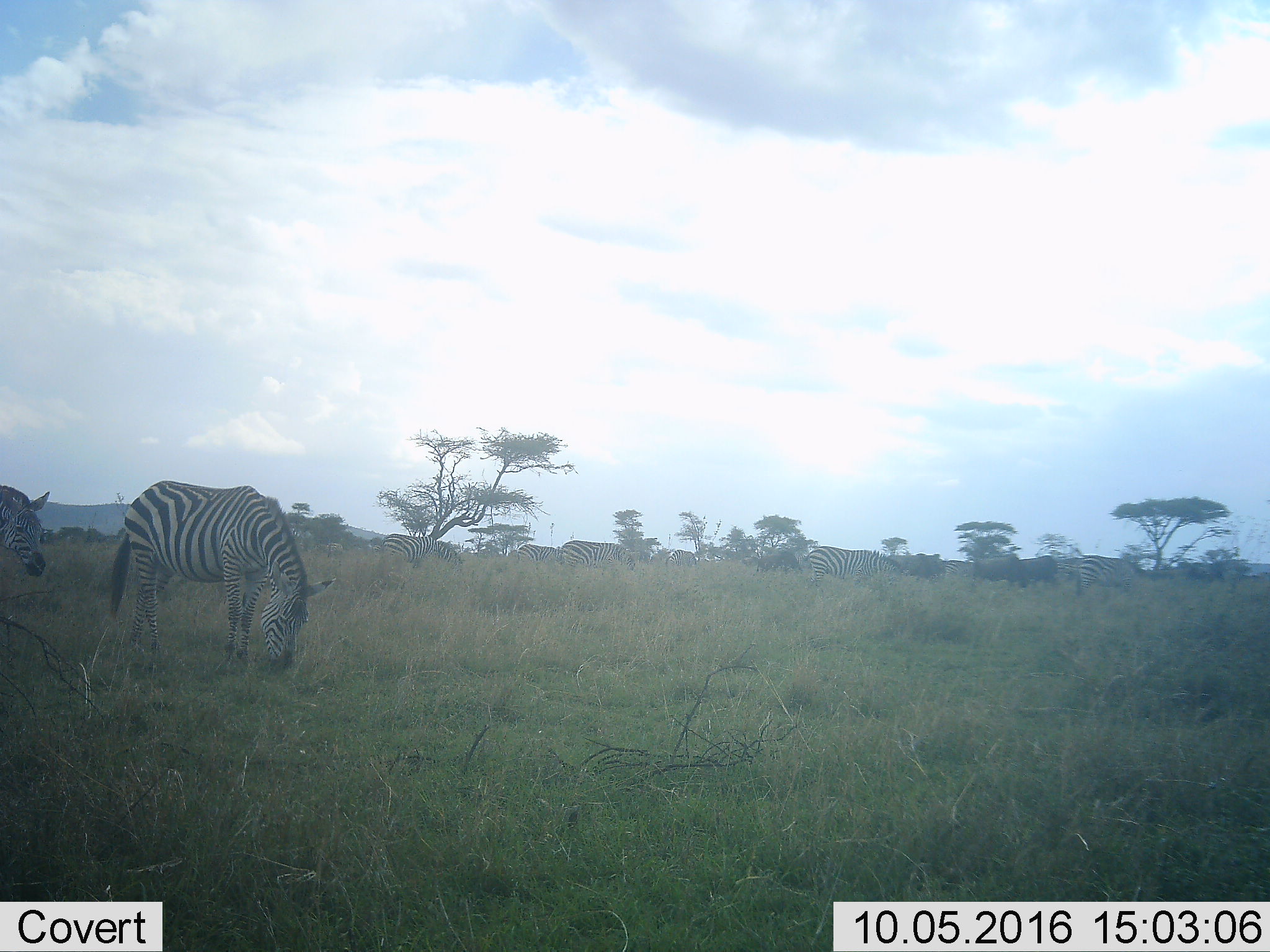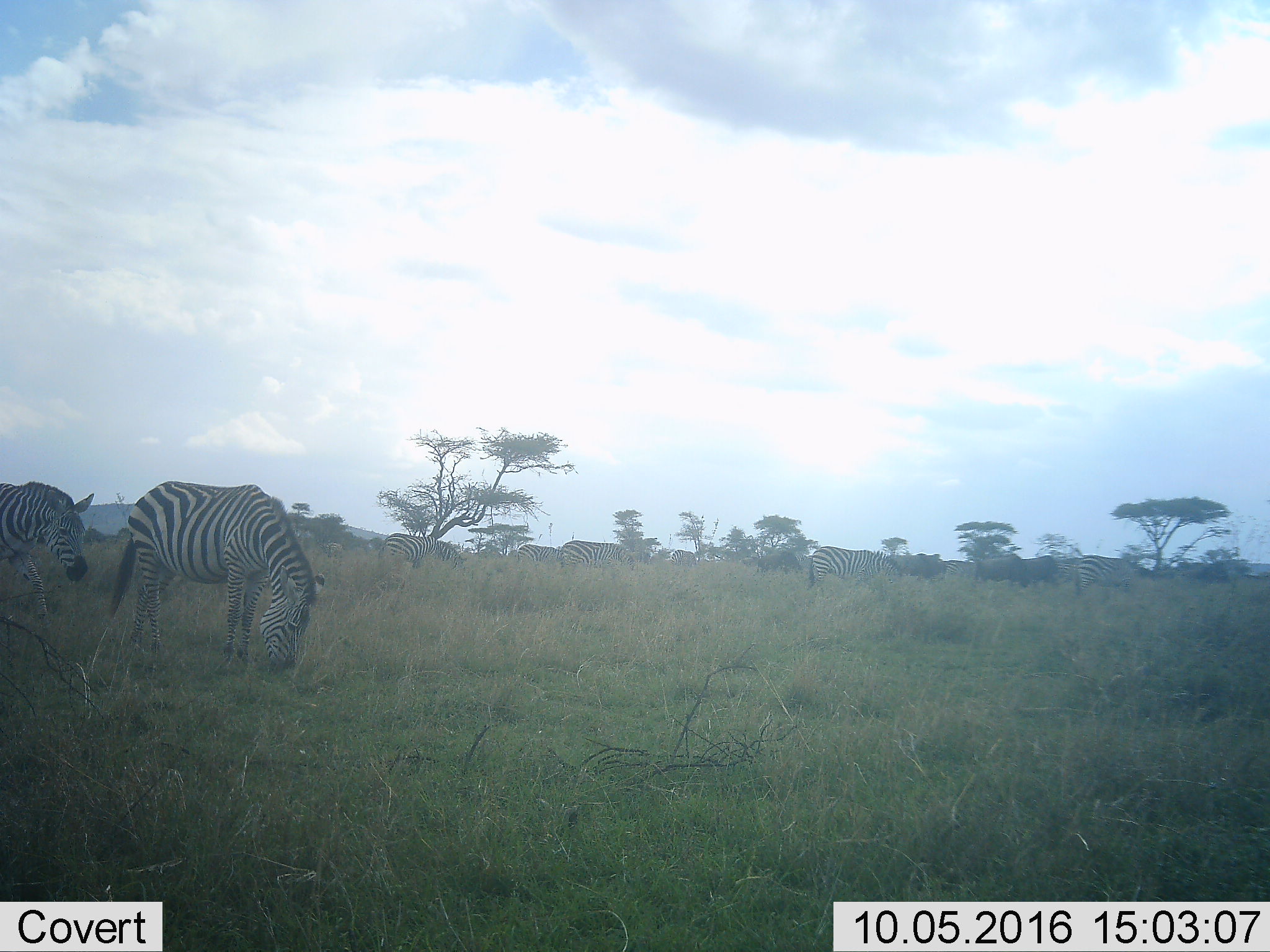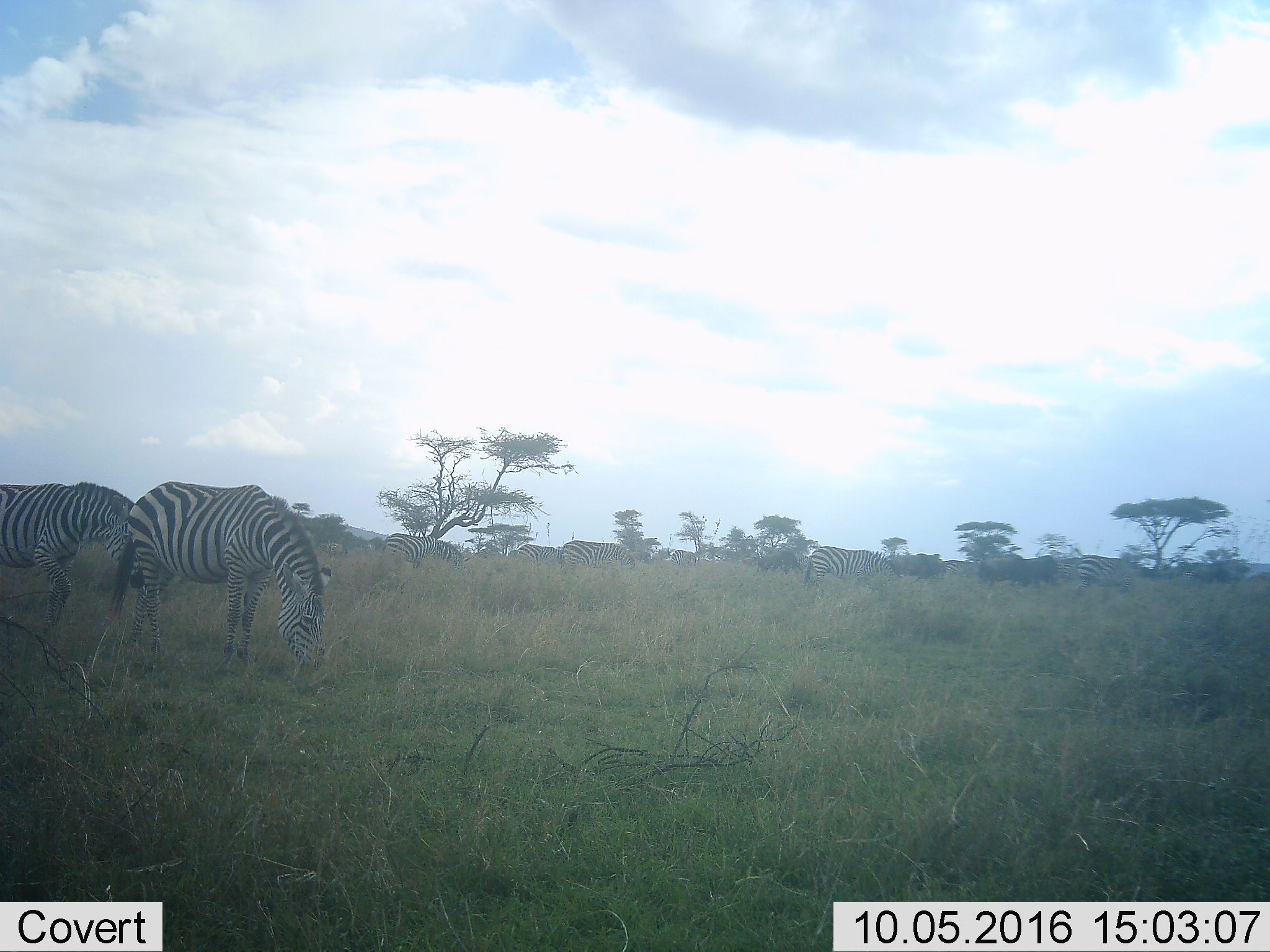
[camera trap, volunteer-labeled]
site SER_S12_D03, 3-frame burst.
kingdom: Animalia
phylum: Chordata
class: Mammalia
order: Artiodactyla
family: Bovidae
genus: Connochaetes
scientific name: Connochaetes taurinus taurinus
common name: blue wildebeest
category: wildebeestblue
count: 7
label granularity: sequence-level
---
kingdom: Animalia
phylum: Chordata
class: Mammalia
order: Perissodactyla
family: Equidae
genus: Equus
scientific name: Equus quagga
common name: plains zebra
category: zebraplains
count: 9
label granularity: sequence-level